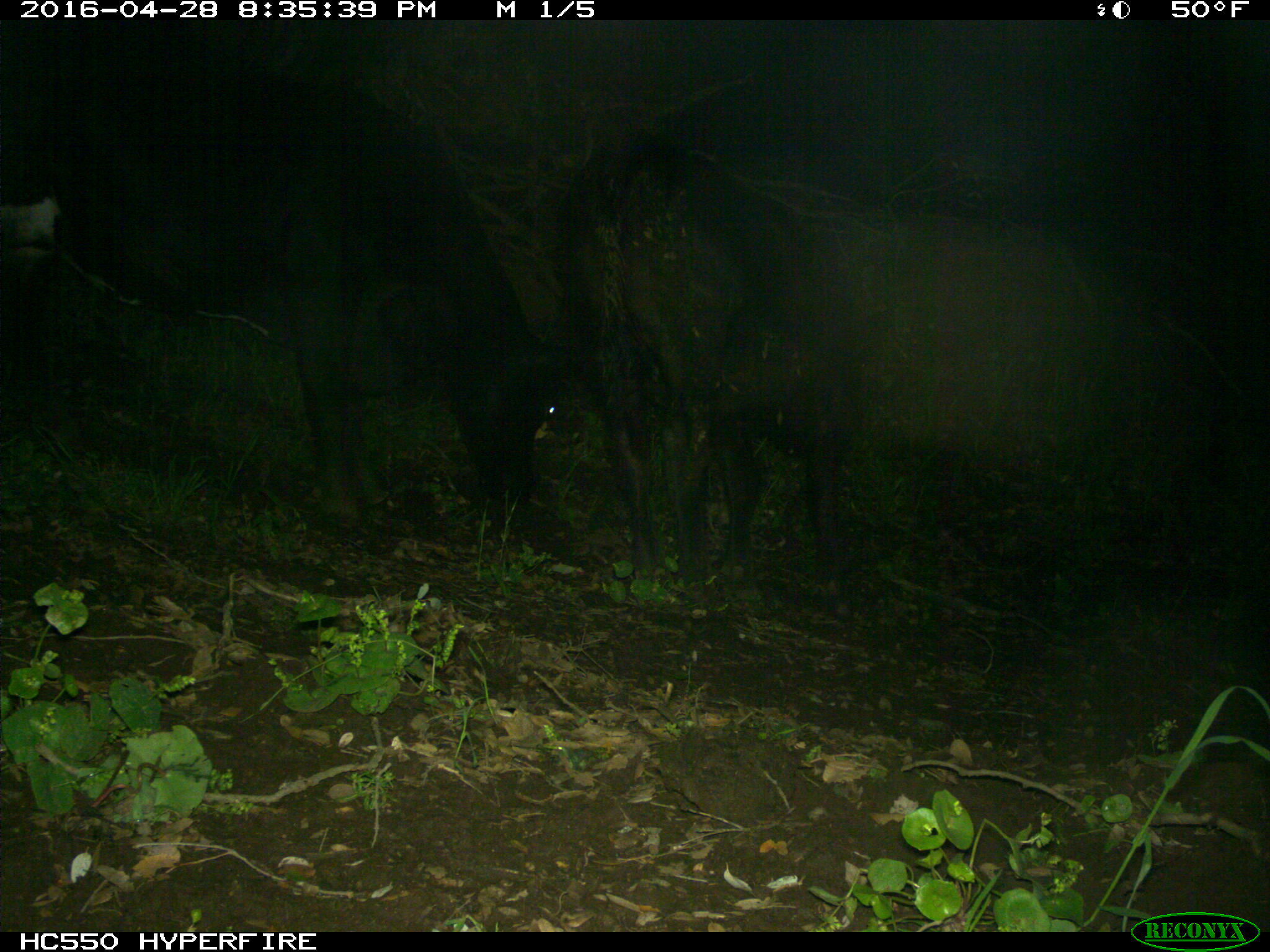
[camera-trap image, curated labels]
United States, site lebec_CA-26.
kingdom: Animalia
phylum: Chordata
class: Mammalia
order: Artiodactyla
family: Bovidae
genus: Bos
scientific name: Bos taurus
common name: domestic cow